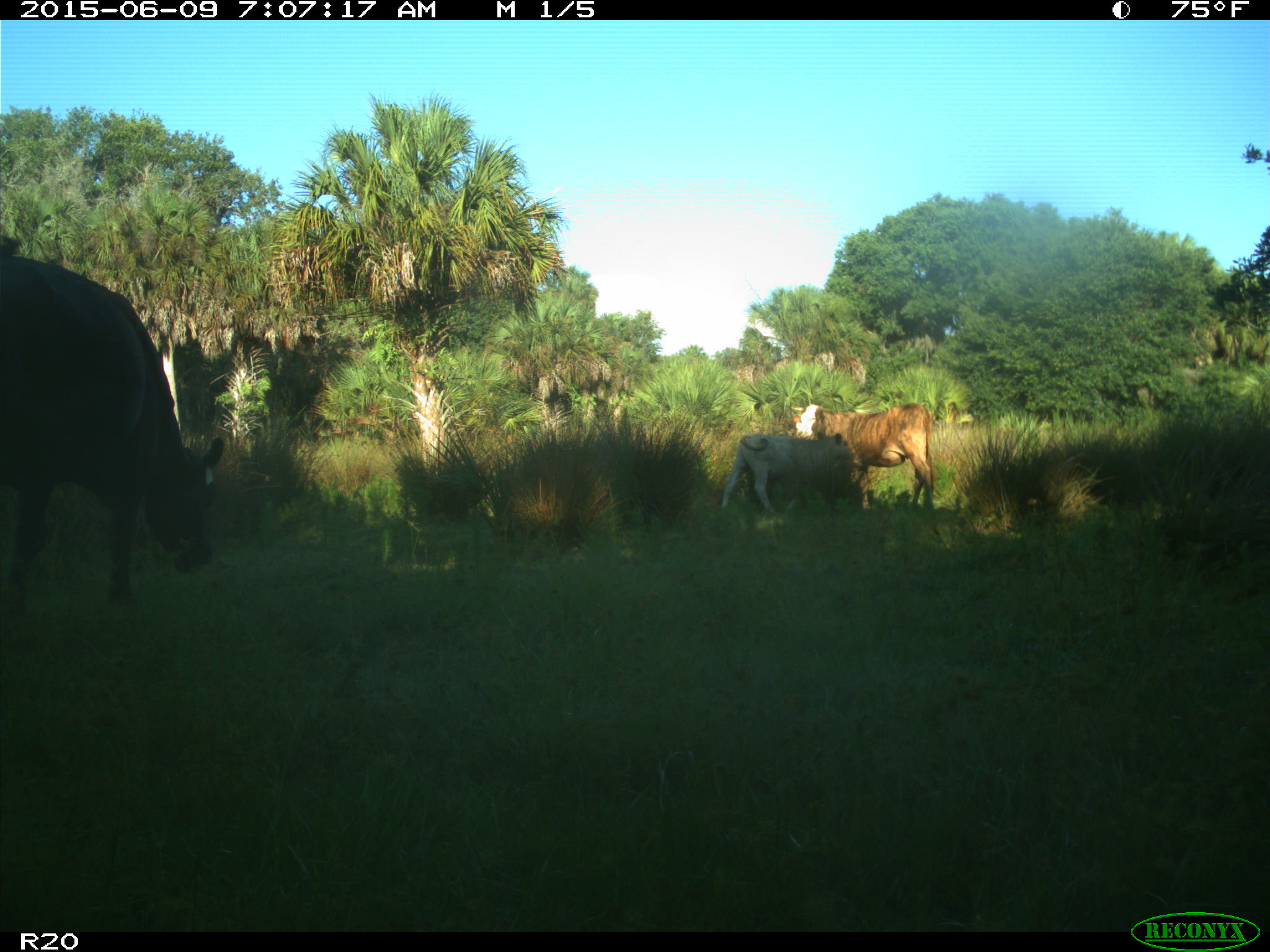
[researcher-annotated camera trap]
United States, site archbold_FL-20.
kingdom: Animalia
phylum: Chordata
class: Mammalia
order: Artiodactyla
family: Bovidae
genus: Bos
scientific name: Bos taurus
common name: domestic cow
Bos taurus (domestic cow).